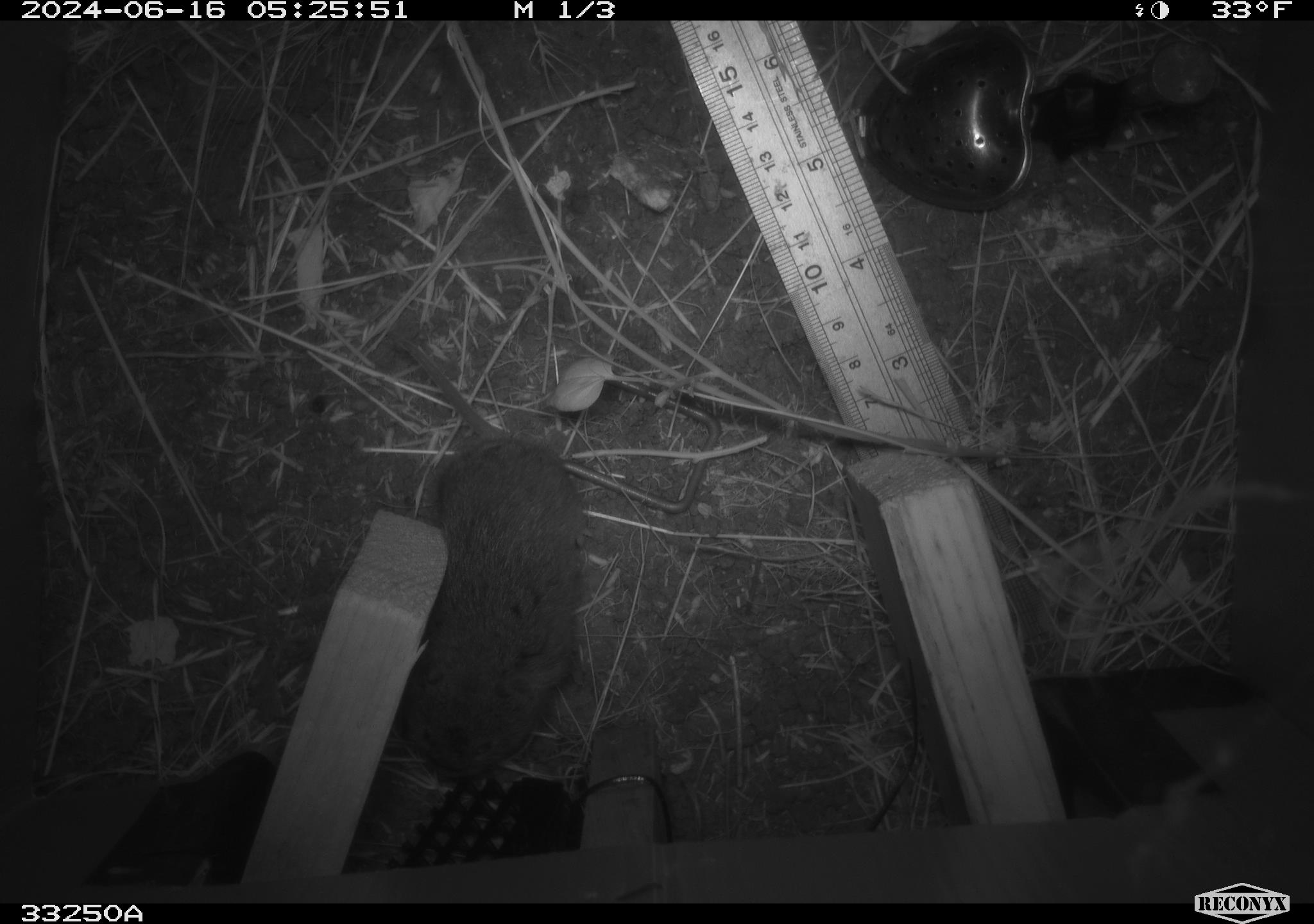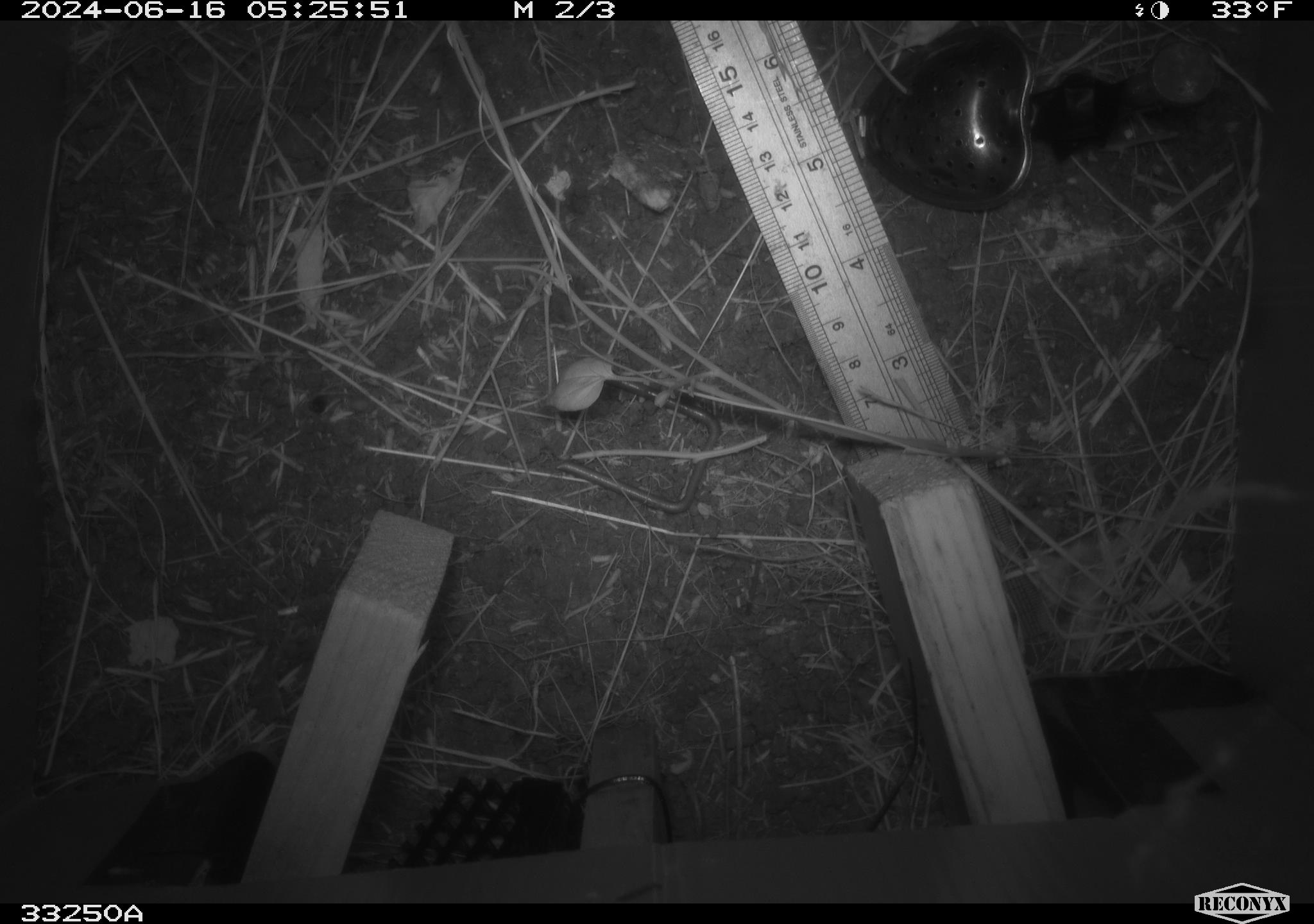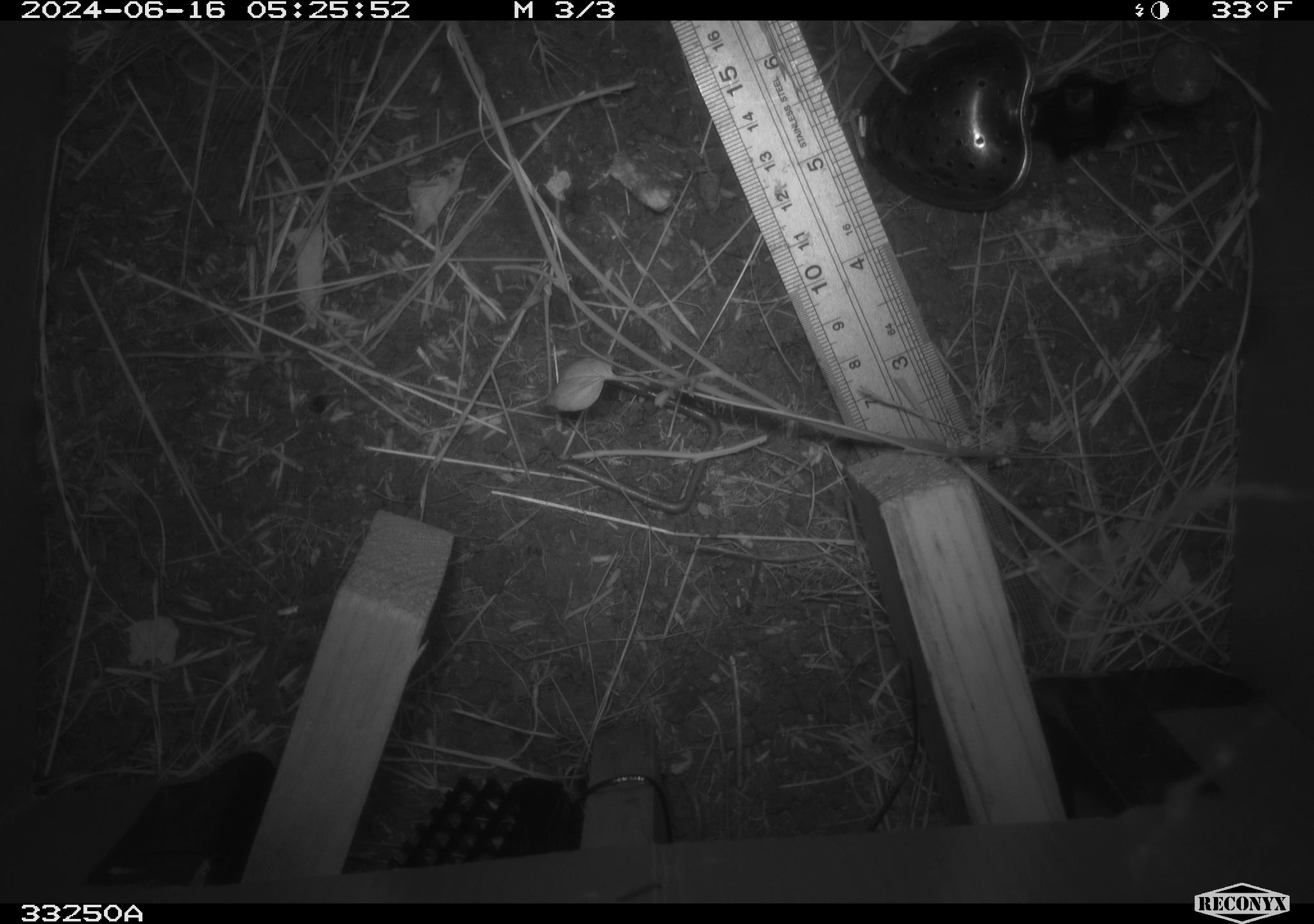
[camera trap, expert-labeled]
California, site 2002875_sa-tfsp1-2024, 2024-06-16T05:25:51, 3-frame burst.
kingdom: Animalia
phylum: Chordata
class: Mammalia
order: Rodentia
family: Cricetidae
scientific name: Arvicolinae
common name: voles, lemmings, and muskrats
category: arvicolinae subfamily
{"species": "arvicolinae subfamily (voles, lemmings, and muskrats) (Arvicolinae)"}